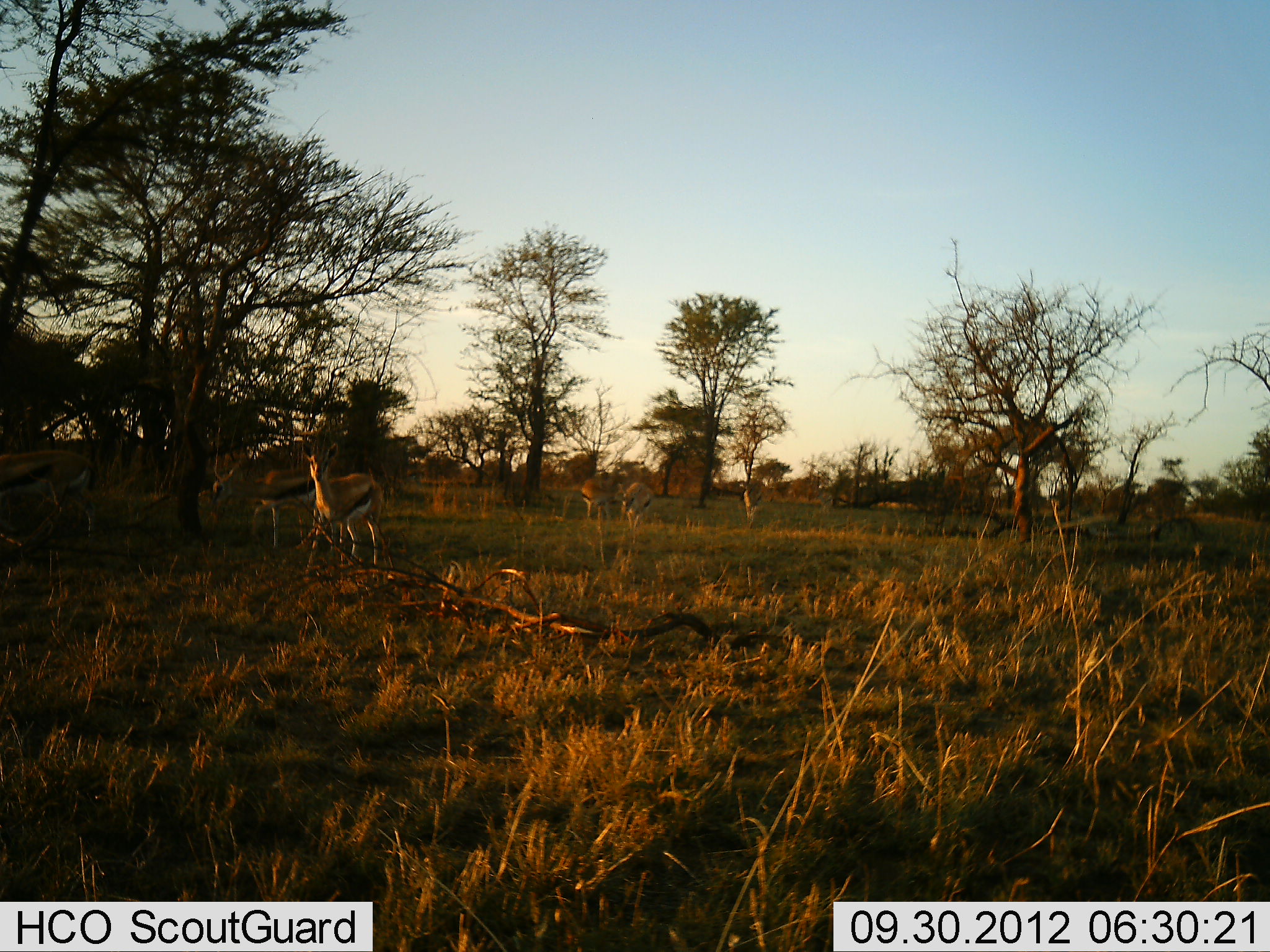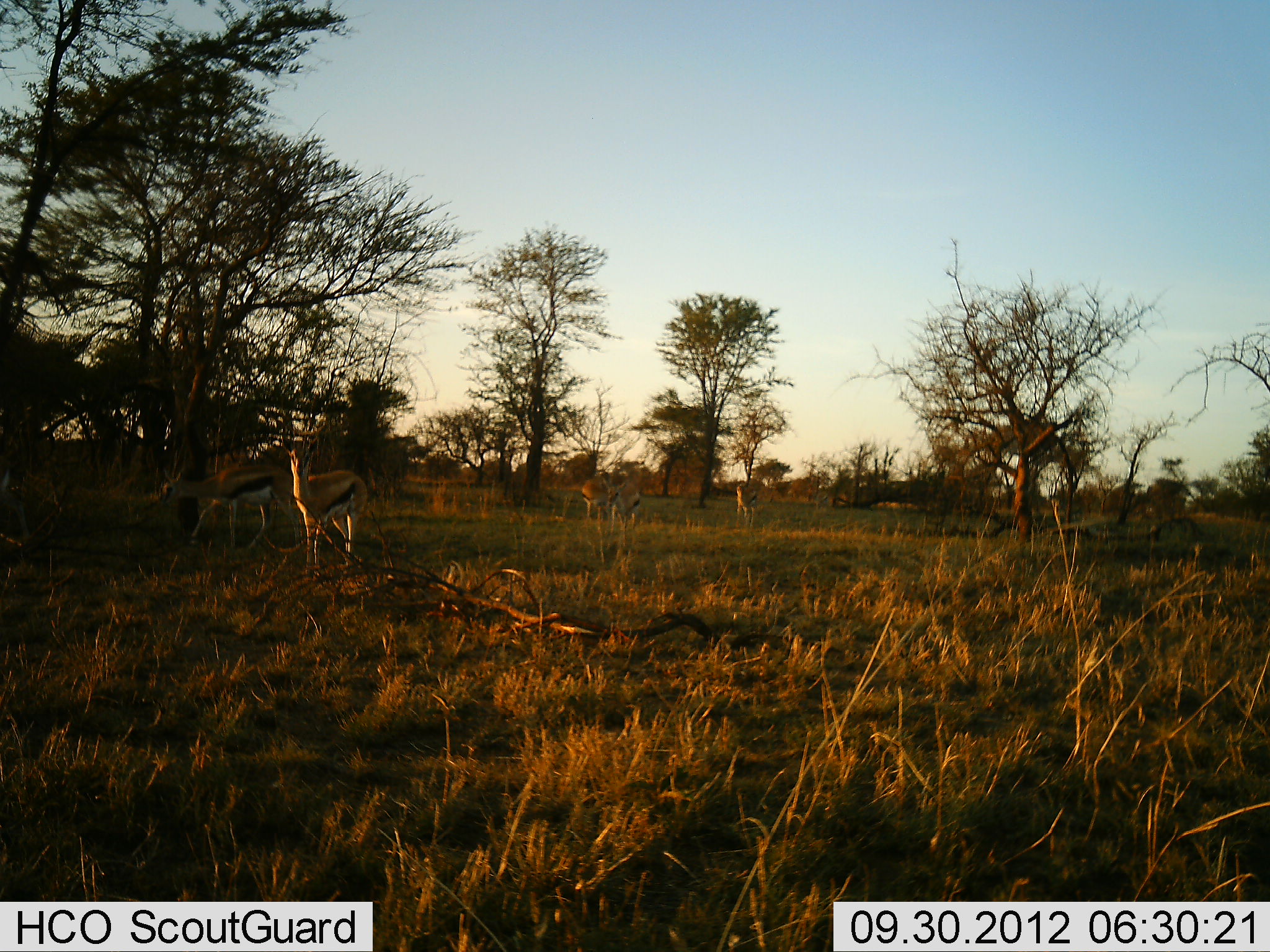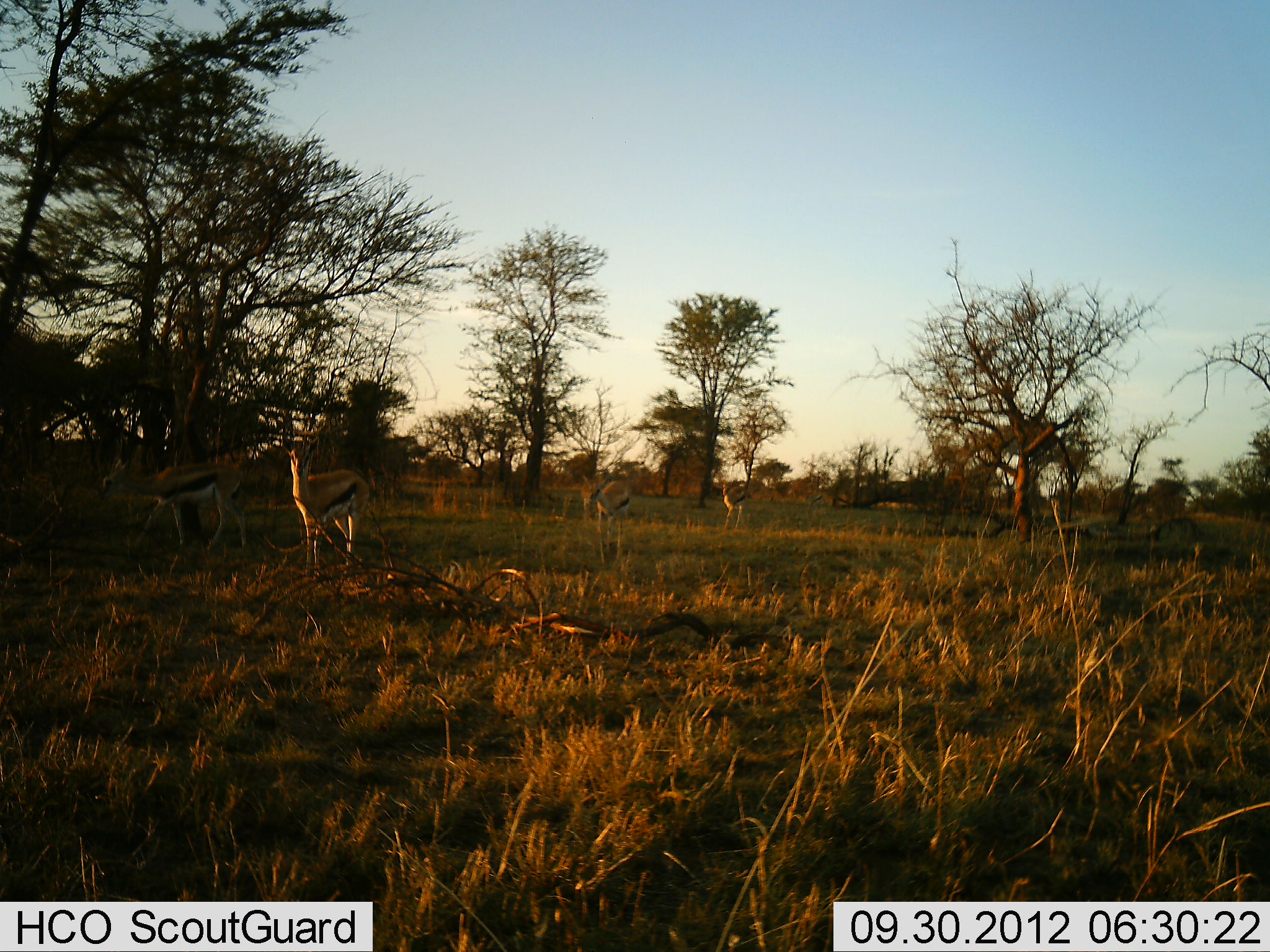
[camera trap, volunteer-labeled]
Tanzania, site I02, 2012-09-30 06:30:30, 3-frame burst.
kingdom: Animalia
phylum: Chordata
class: Mammalia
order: Artiodactyla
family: Bovidae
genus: Eudorcas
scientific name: Eudorcas thomsonii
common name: thomson's gazelle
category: gazellethomsons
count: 6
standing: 50%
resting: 0%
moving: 90%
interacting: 0%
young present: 0%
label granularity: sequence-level